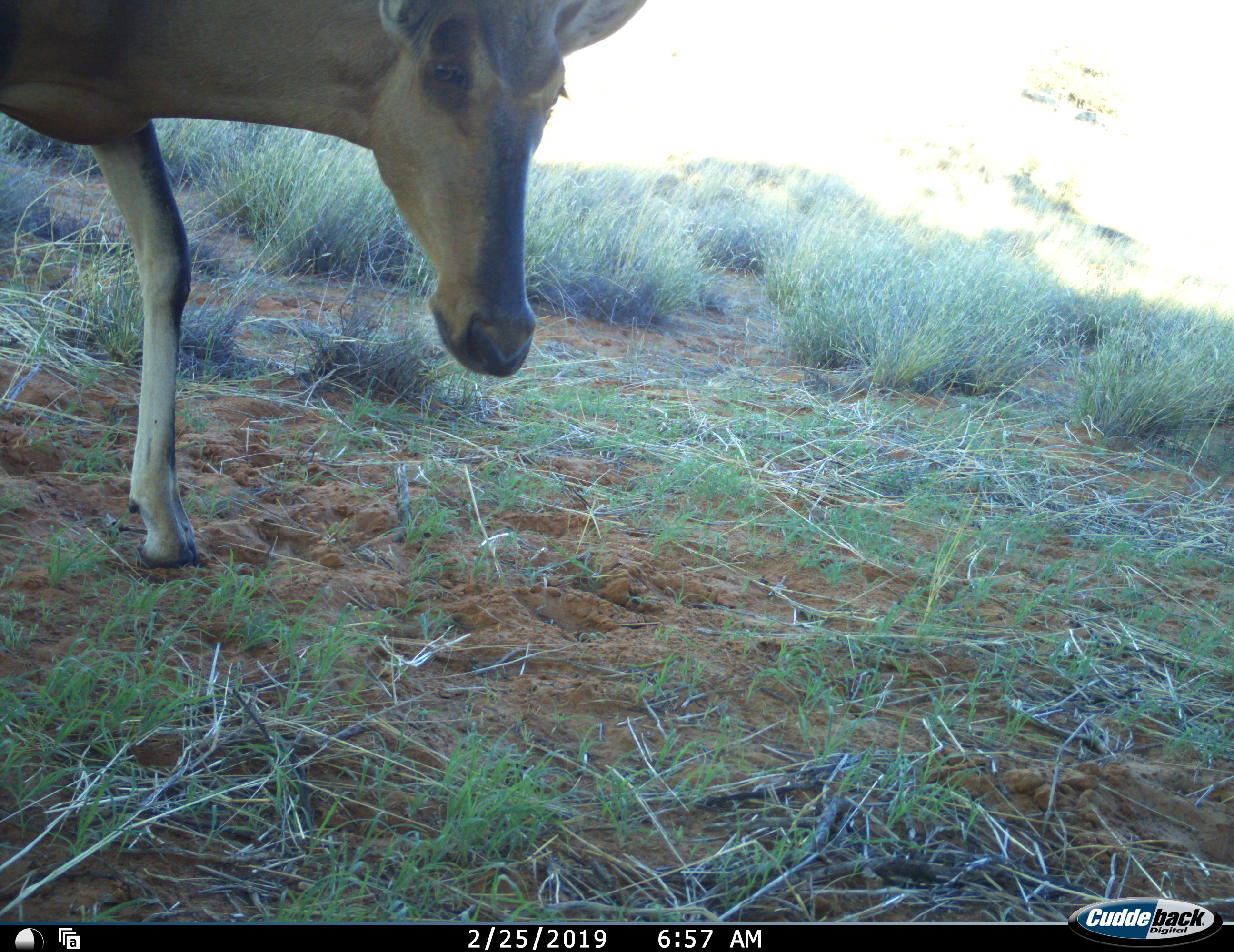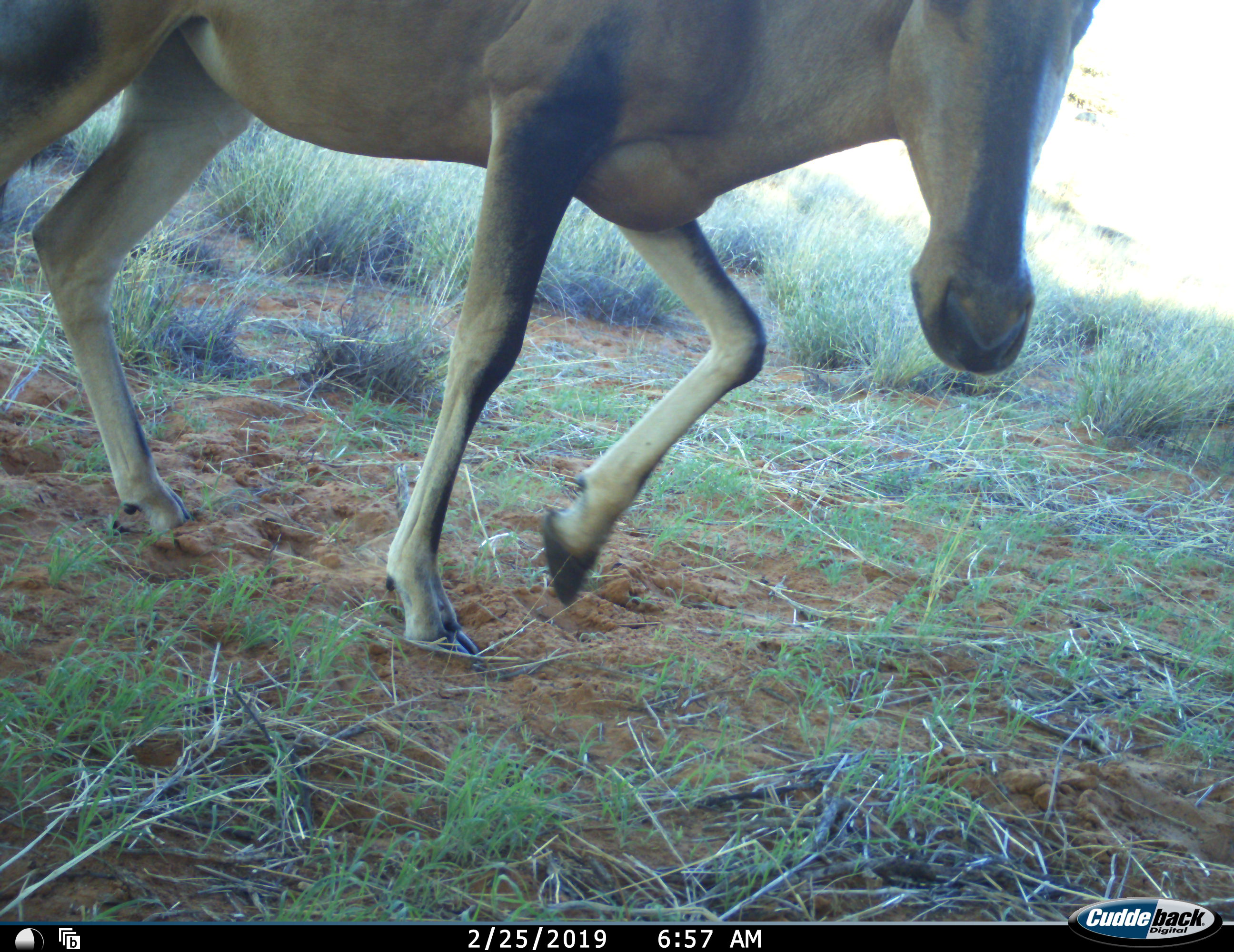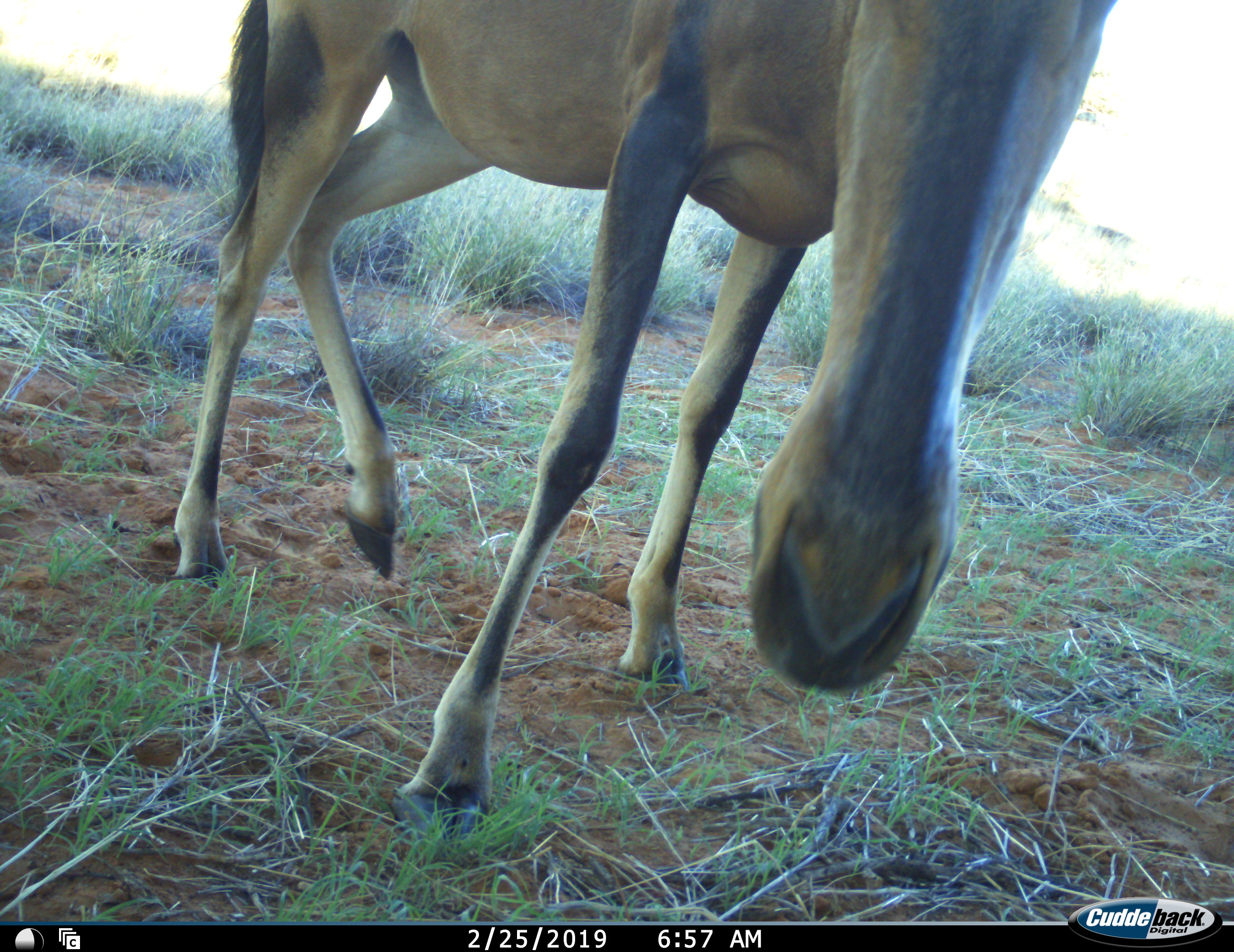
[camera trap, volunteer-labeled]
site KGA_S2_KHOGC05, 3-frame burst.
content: unidentified animal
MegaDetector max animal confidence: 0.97